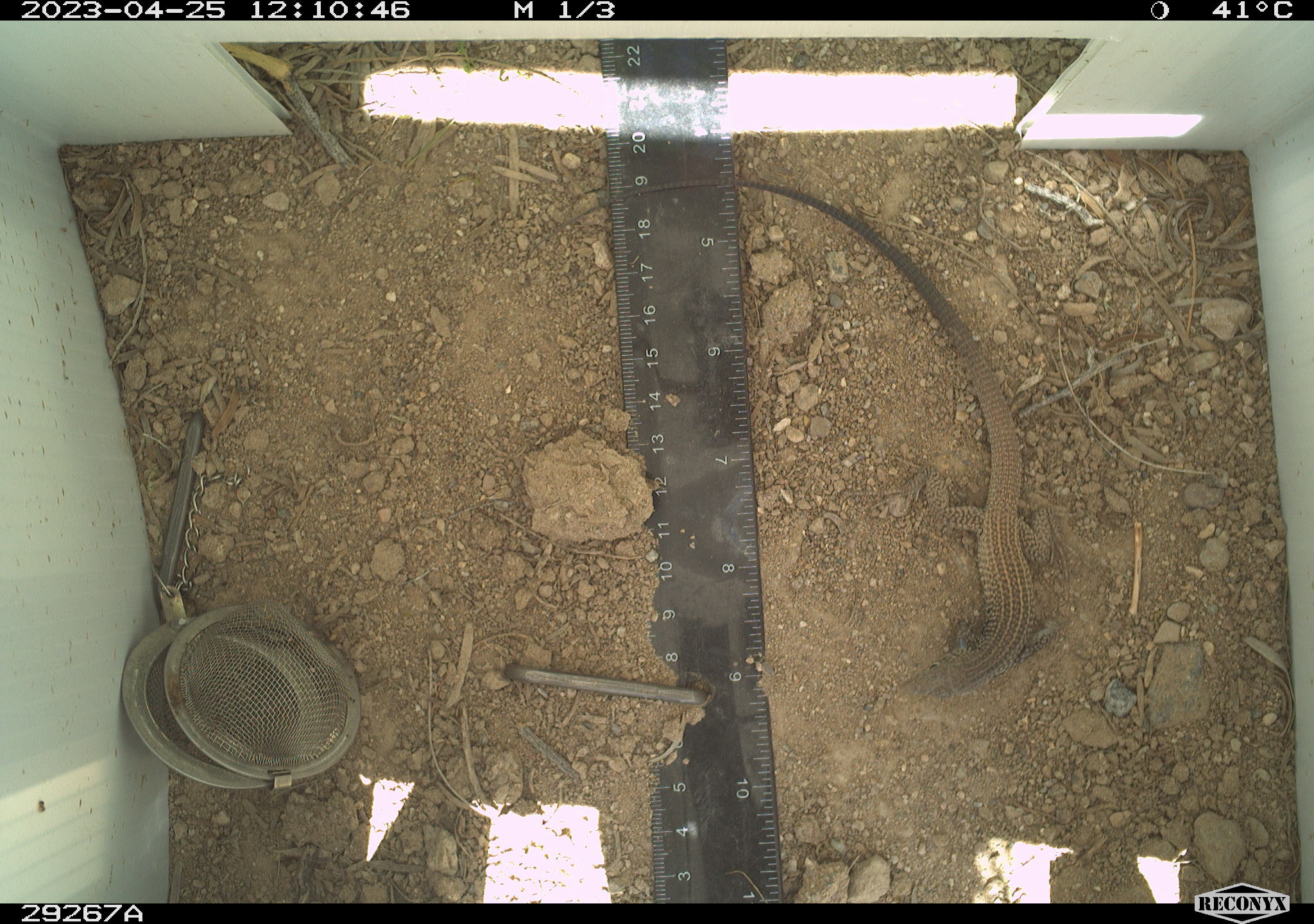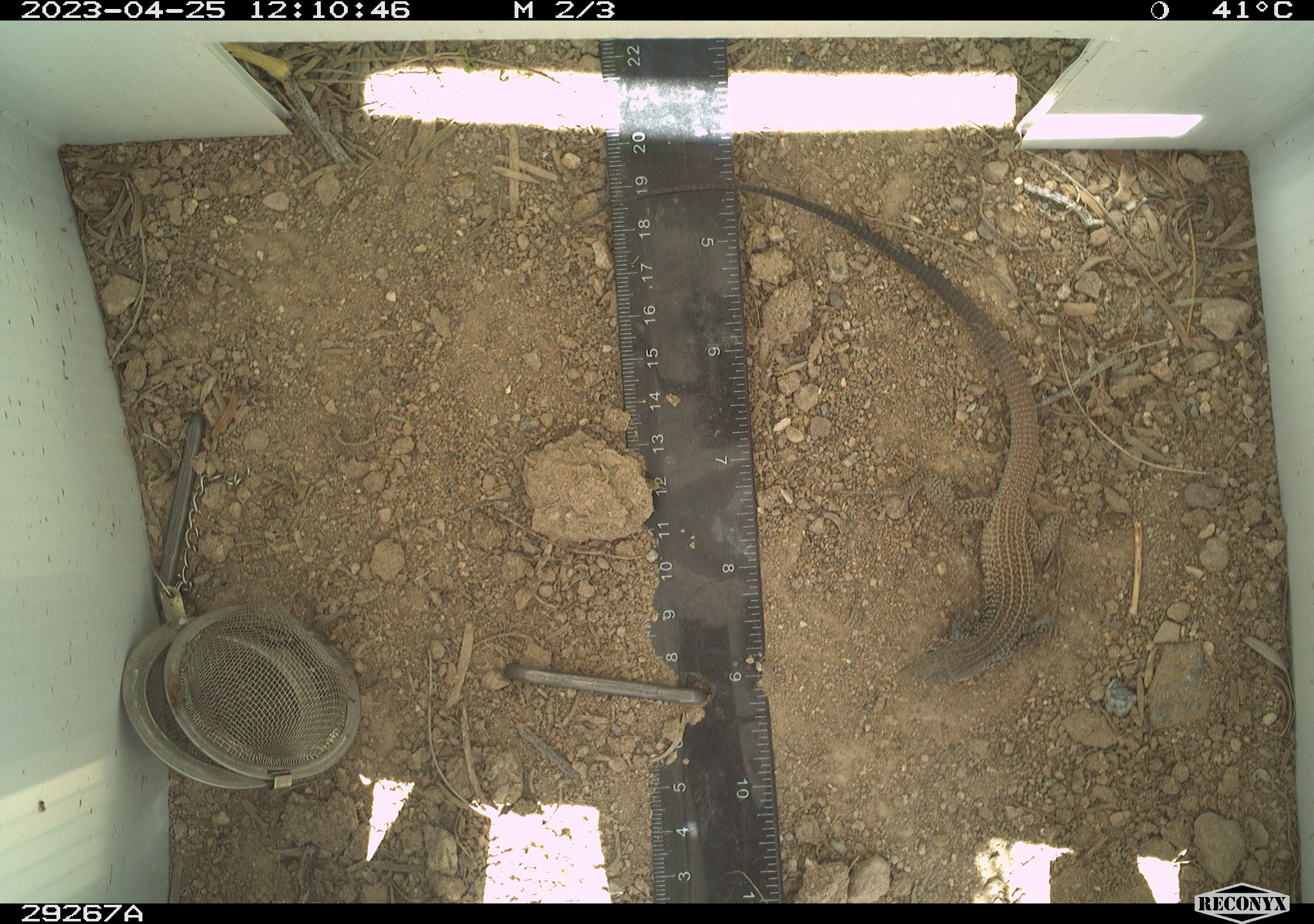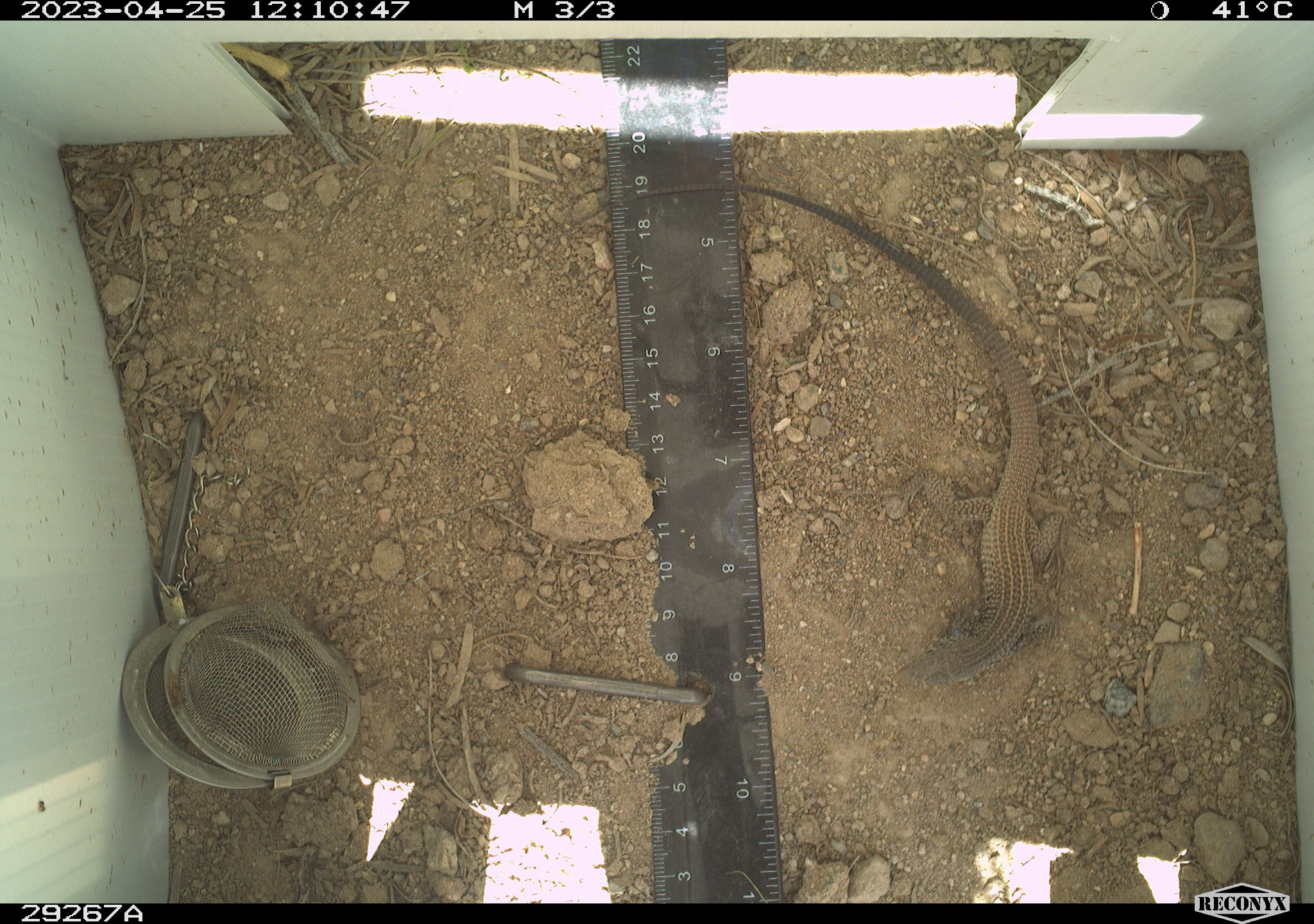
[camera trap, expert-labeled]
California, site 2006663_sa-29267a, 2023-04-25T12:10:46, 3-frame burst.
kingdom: Animalia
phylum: Chordata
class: Reptilia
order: Squamata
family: Teiidae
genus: Aspidoscelis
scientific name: Aspidoscelis tigris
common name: western whiptail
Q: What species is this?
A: Western whiptail (Aspidoscelis tigris).